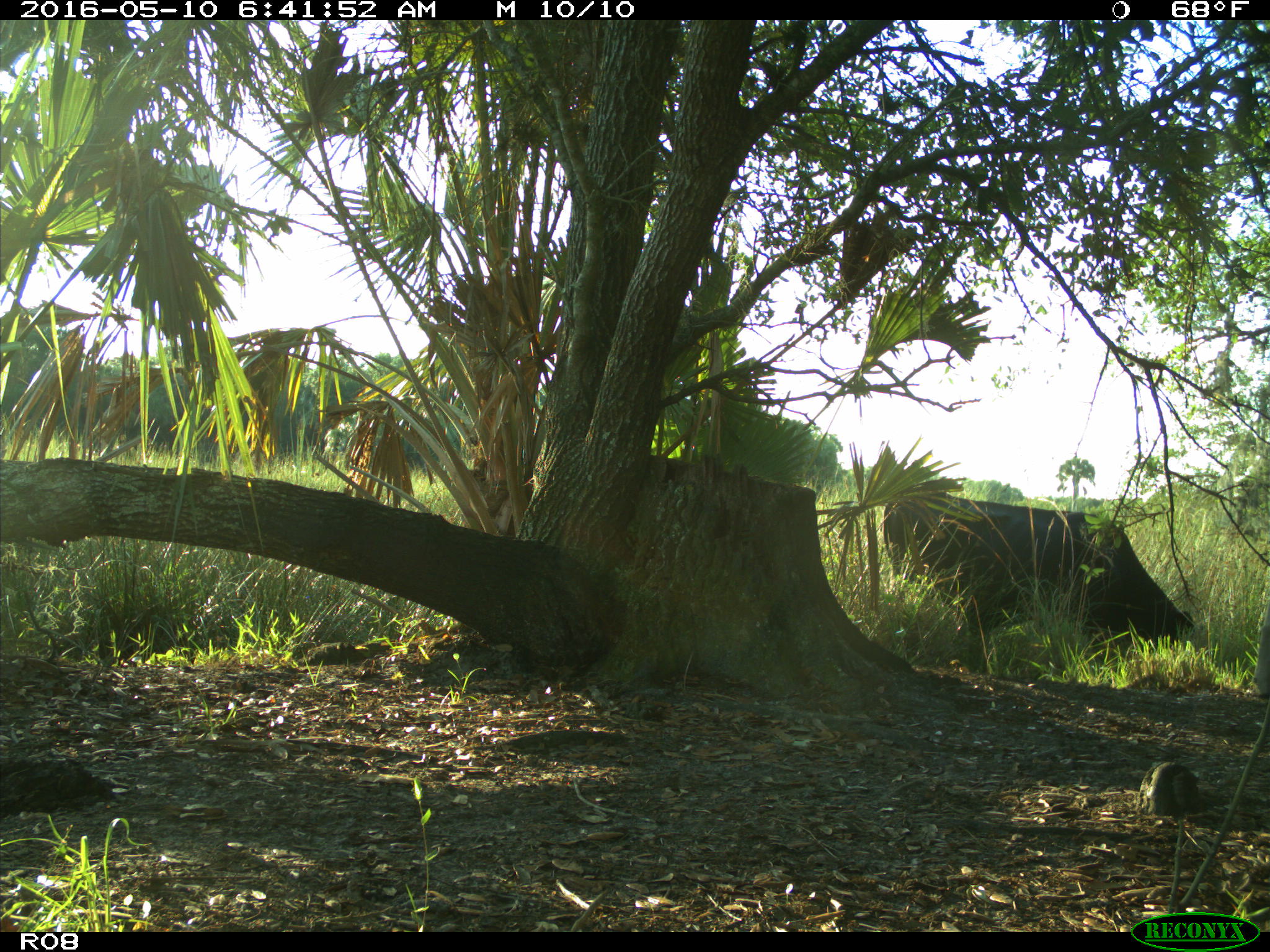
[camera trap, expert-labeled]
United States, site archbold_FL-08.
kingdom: Animalia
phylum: Chordata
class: Mammalia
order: Artiodactyla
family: Bovidae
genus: Bos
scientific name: Bos taurus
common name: domestic cow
Bos taurus (domestic cow).